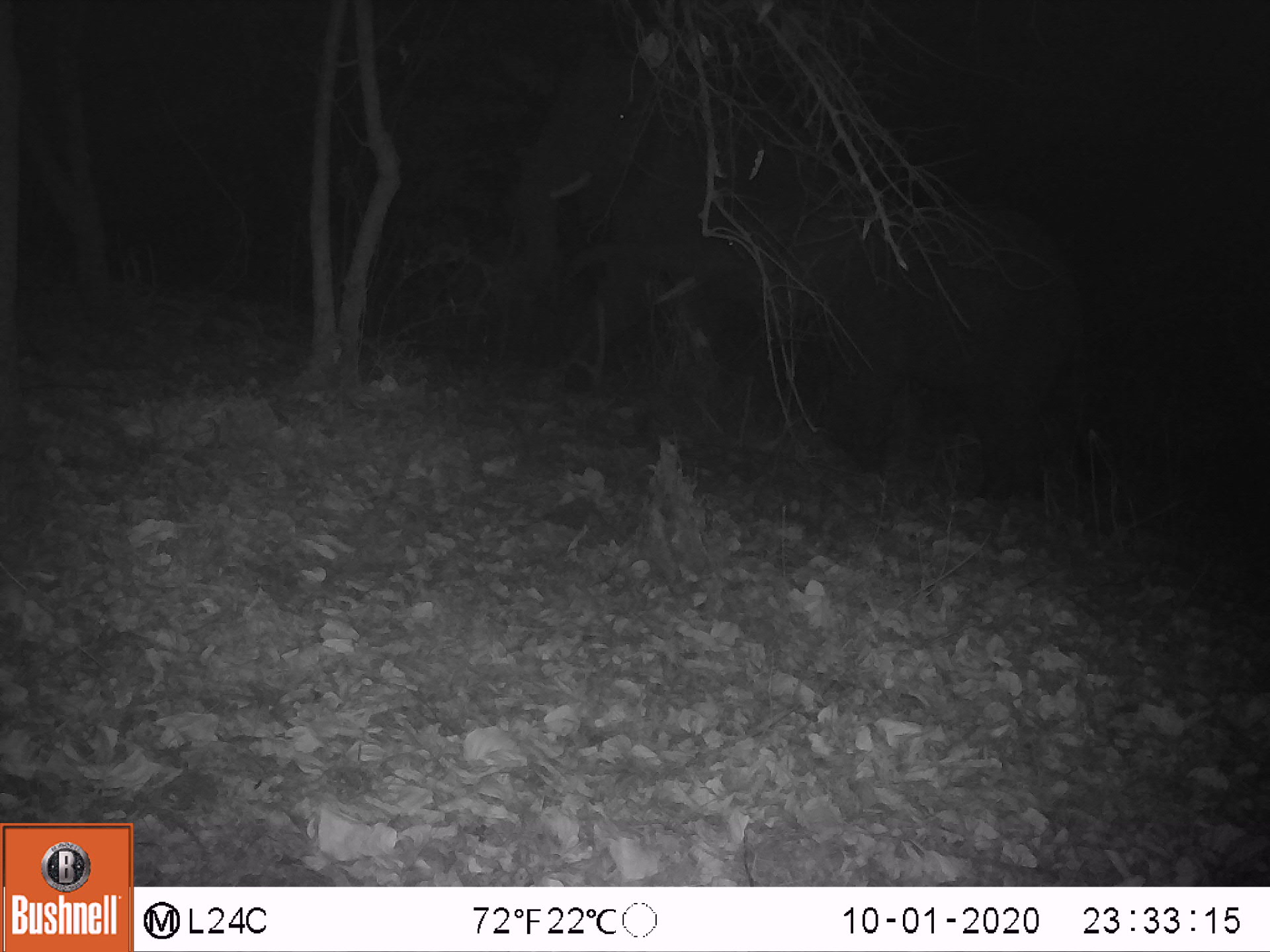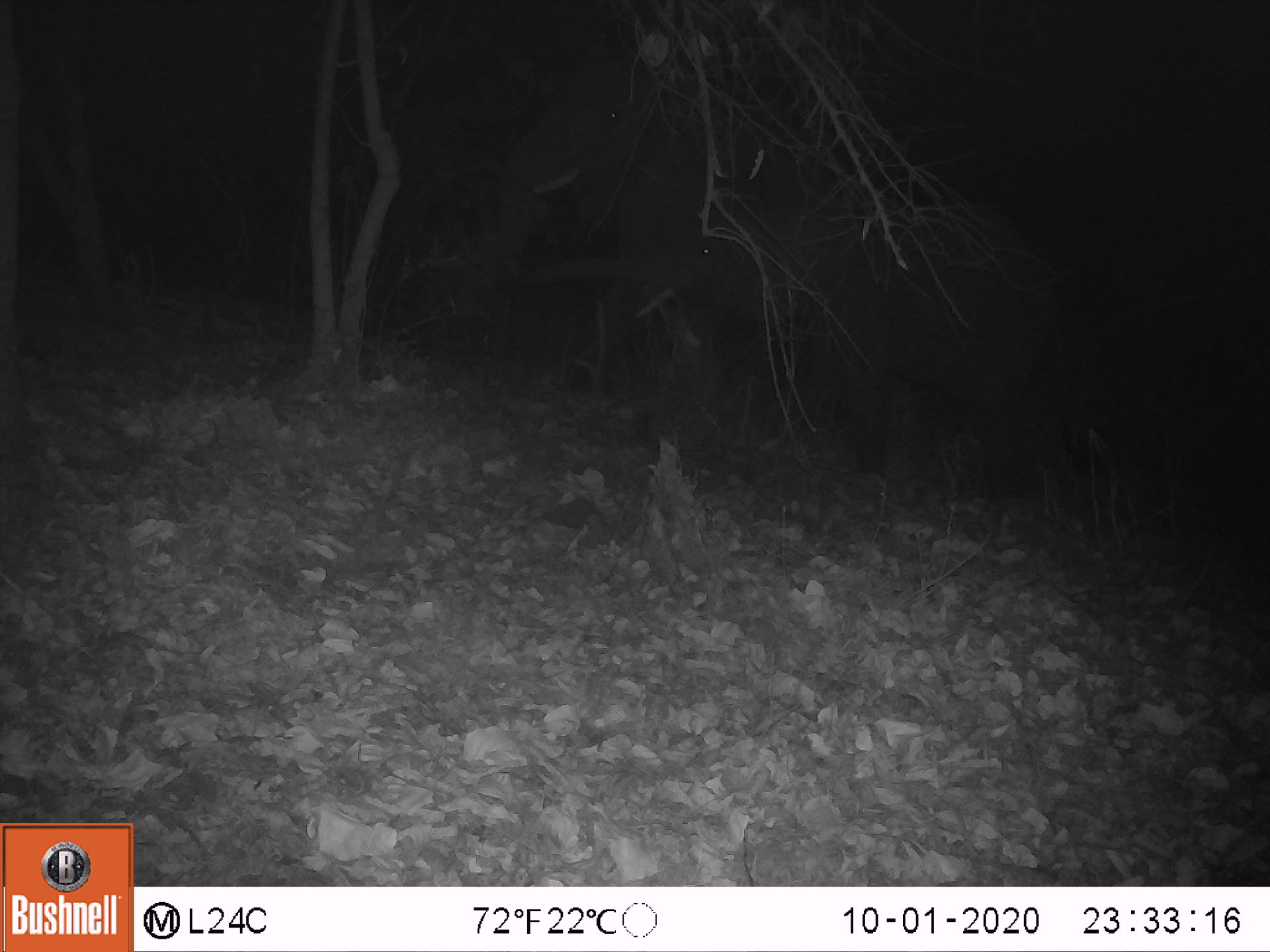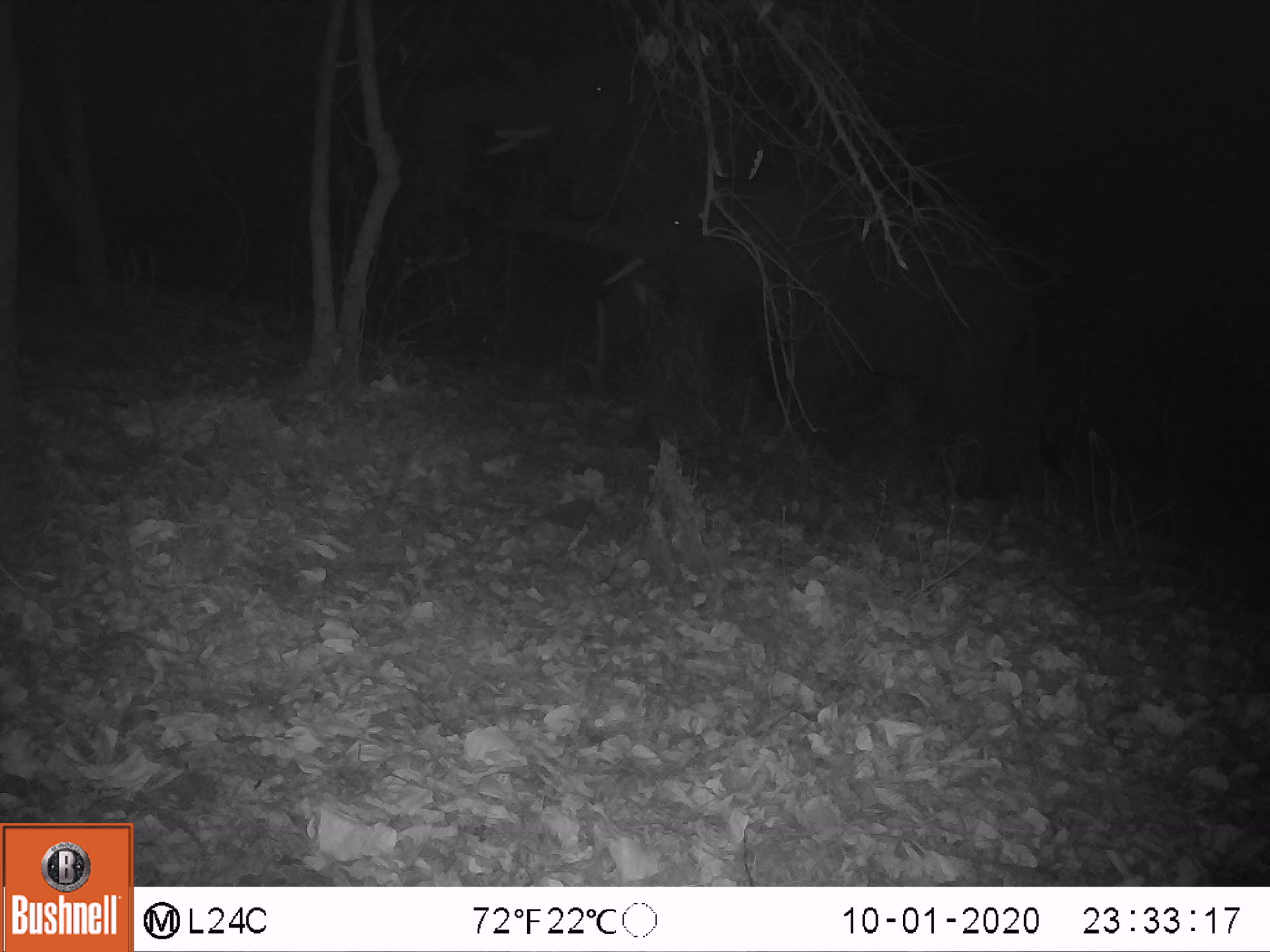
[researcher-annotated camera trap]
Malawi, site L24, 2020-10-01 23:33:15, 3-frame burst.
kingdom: Animalia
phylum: Chordata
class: Mammalia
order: Proboscidea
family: Elephantidae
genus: Loxodonta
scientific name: Loxodonta africana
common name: african savanna elephant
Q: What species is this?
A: African savanna elephant (Loxodonta africana).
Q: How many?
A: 1.